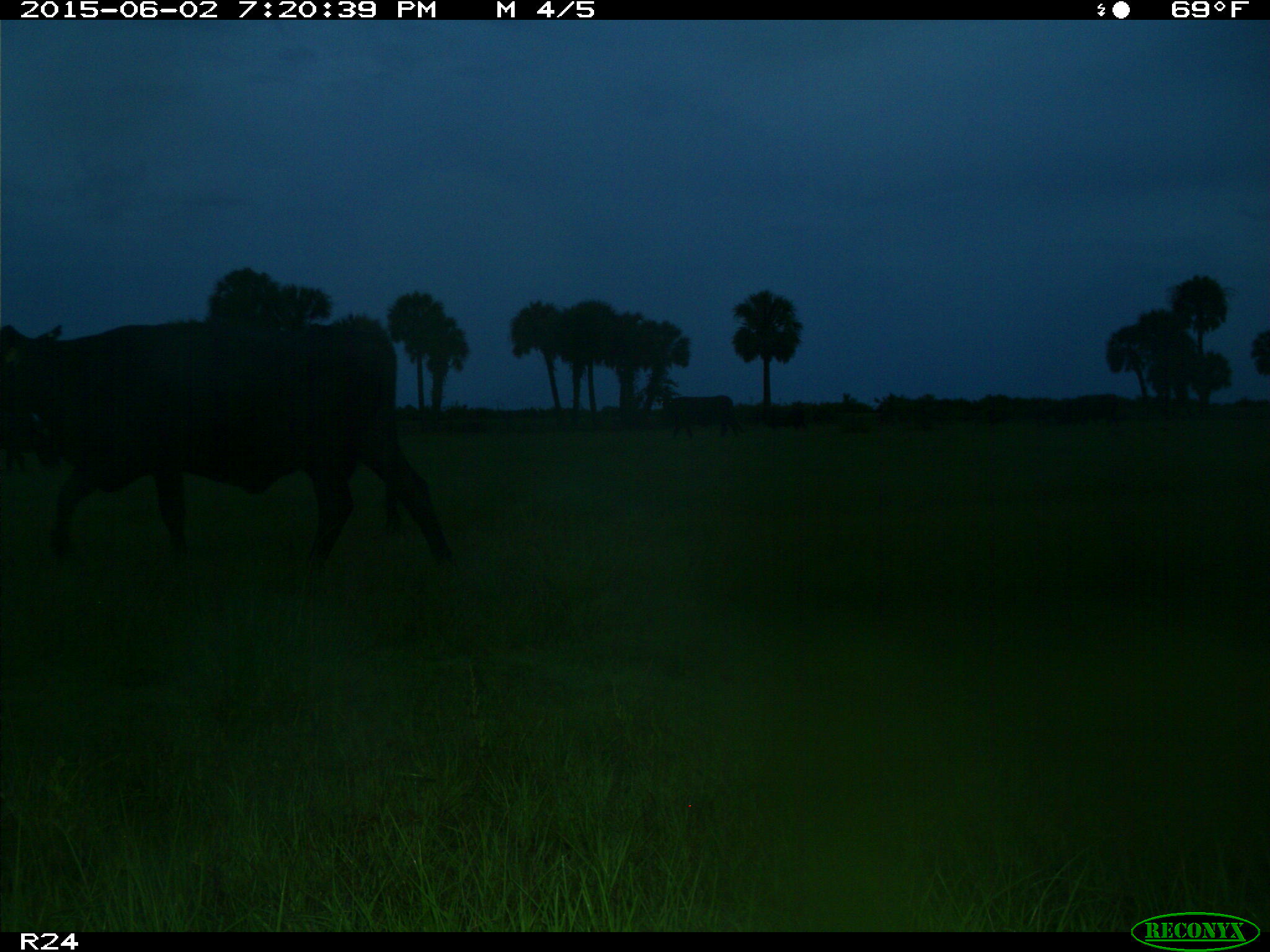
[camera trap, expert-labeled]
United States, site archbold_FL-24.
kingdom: Animalia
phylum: Chordata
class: Mammalia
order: Artiodactyla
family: Bovidae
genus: Bos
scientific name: Bos taurus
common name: domestic cow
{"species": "Bos taurus (domestic cow)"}